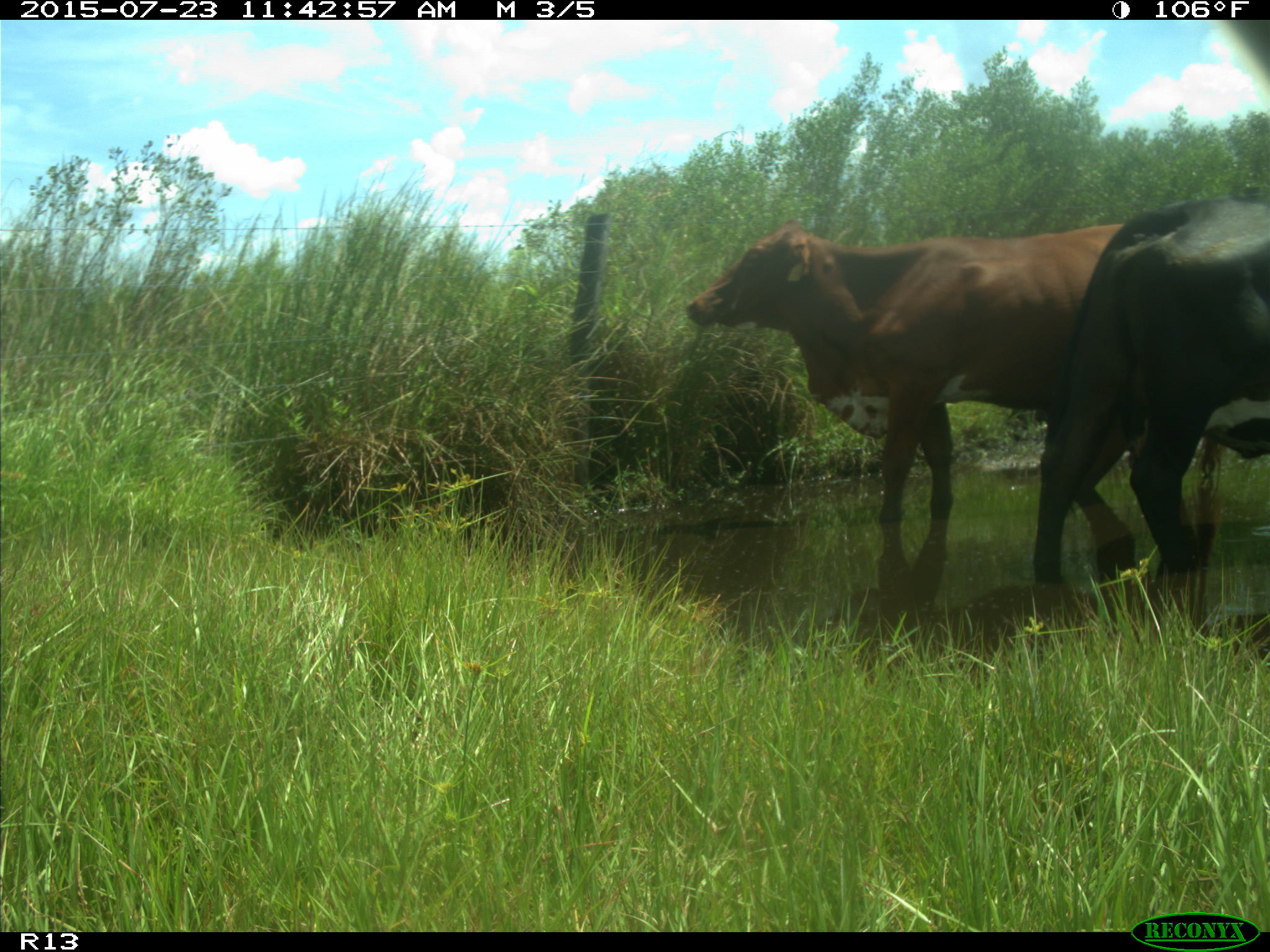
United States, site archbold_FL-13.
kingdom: Animalia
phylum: Chordata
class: Mammalia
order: Artiodactyla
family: Bovidae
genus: Bos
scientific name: Bos taurus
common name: domestic cow